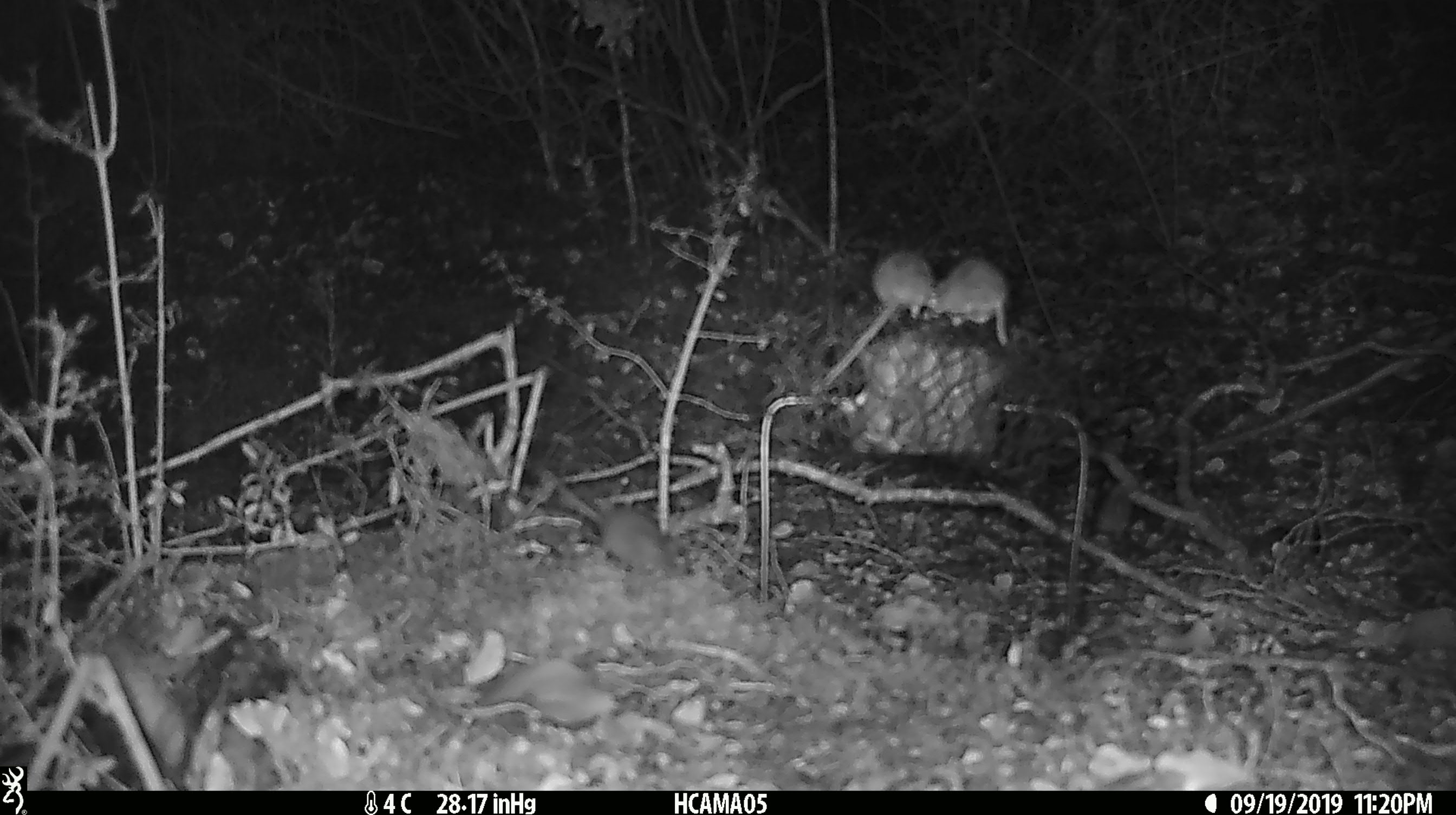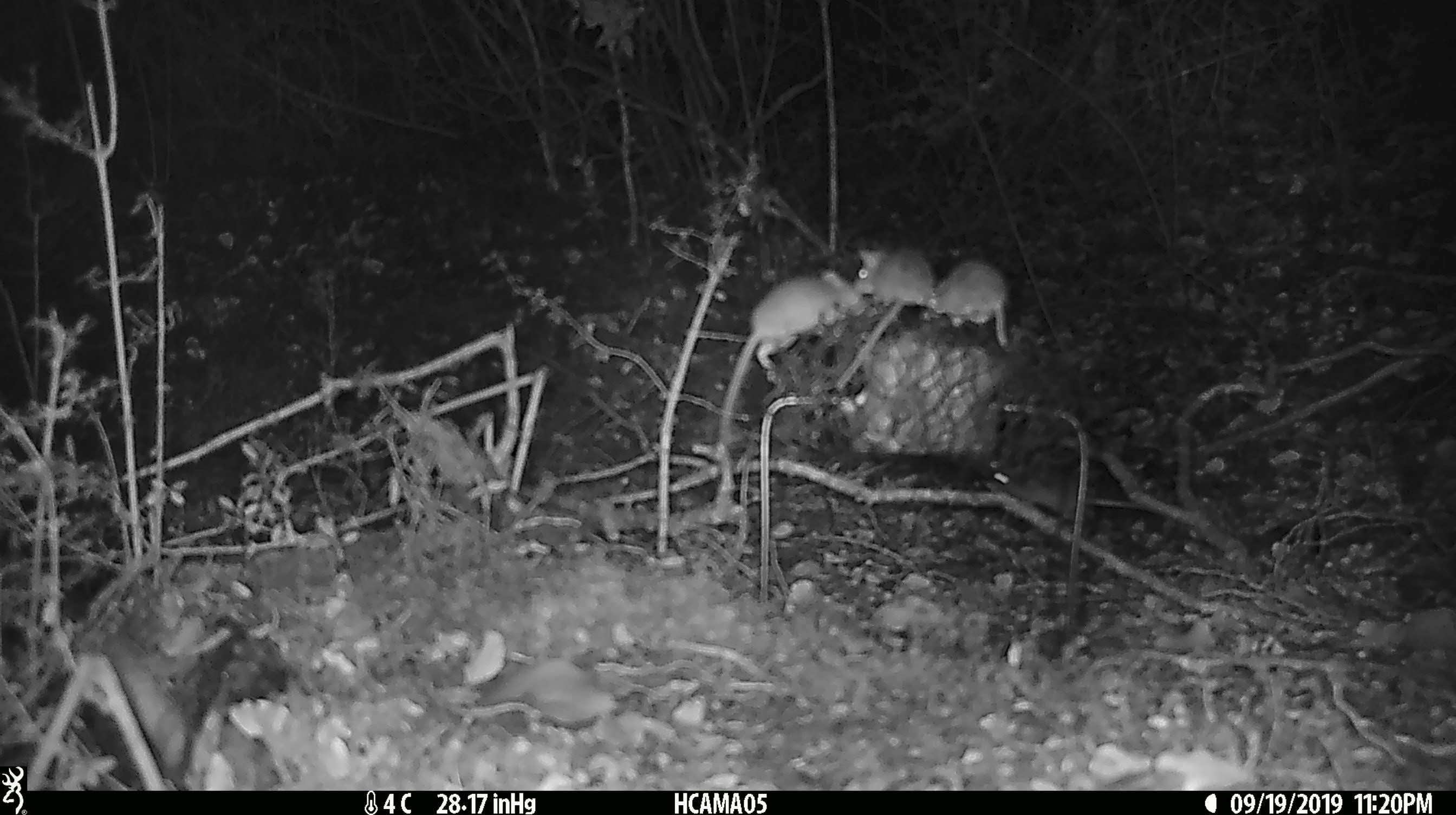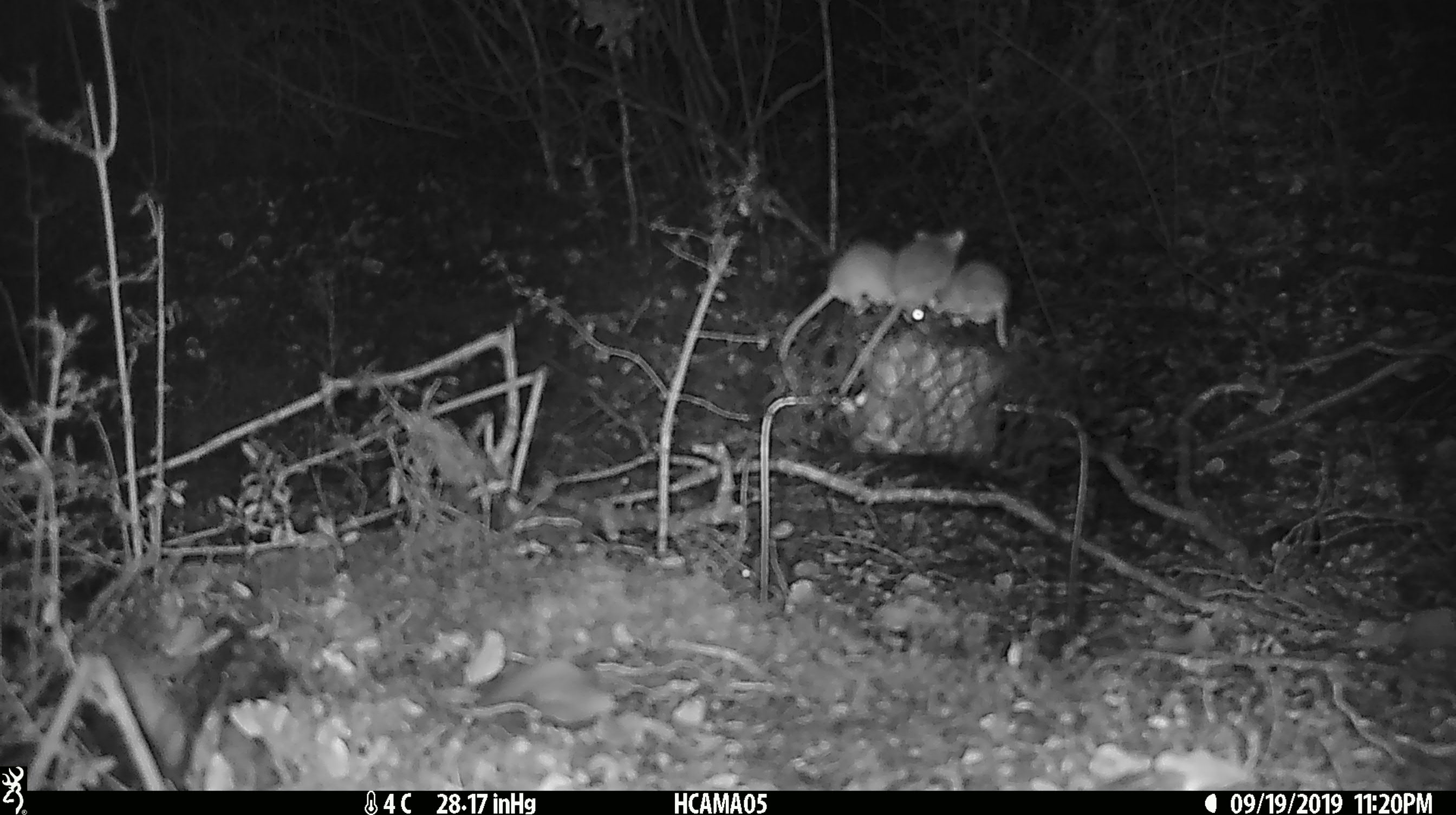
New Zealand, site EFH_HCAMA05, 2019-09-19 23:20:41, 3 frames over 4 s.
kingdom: Animalia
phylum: Chordata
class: Mammalia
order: Rodentia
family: Muridae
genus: Mus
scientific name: Mus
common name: mouse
Mouse (Mus).